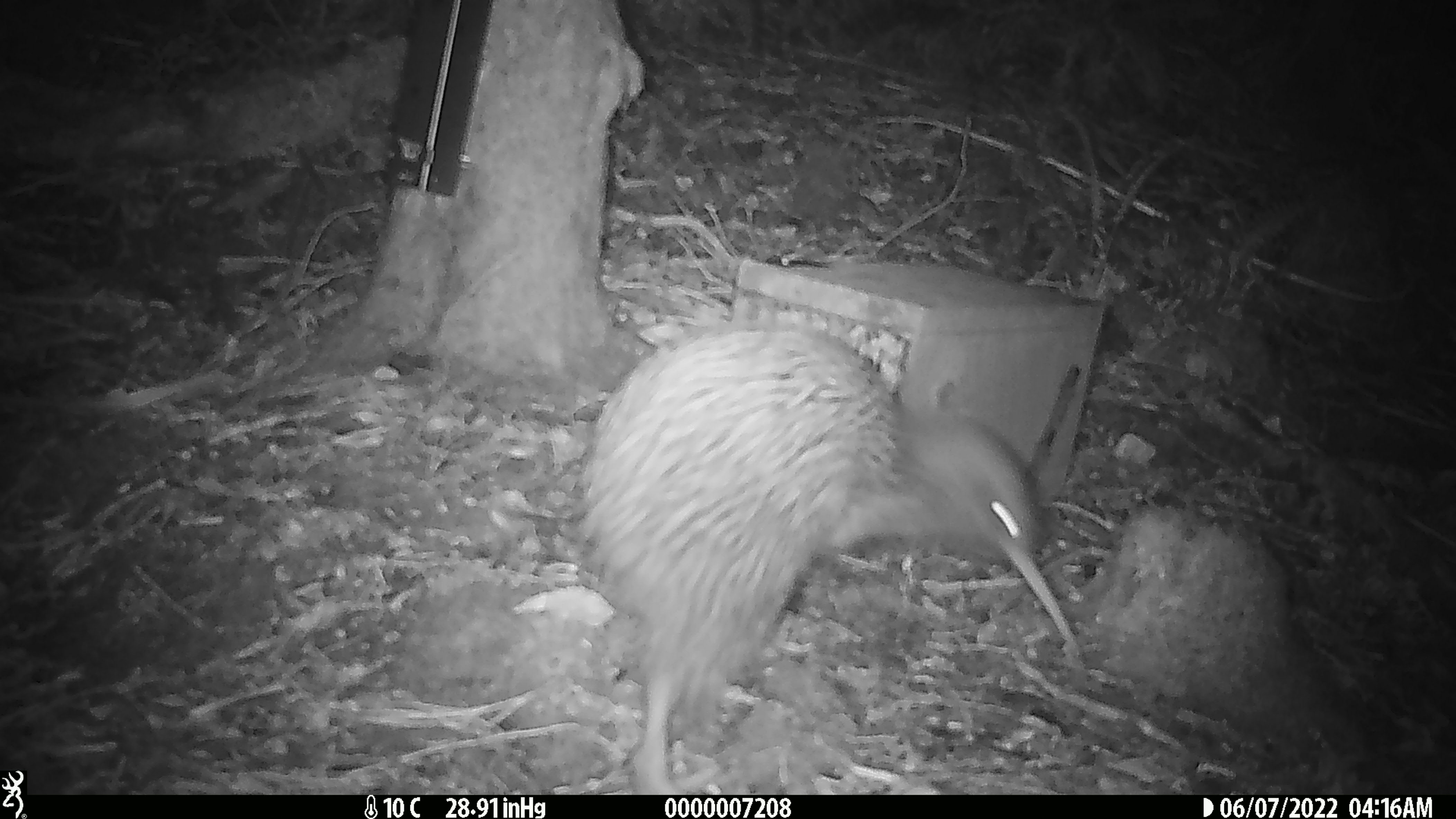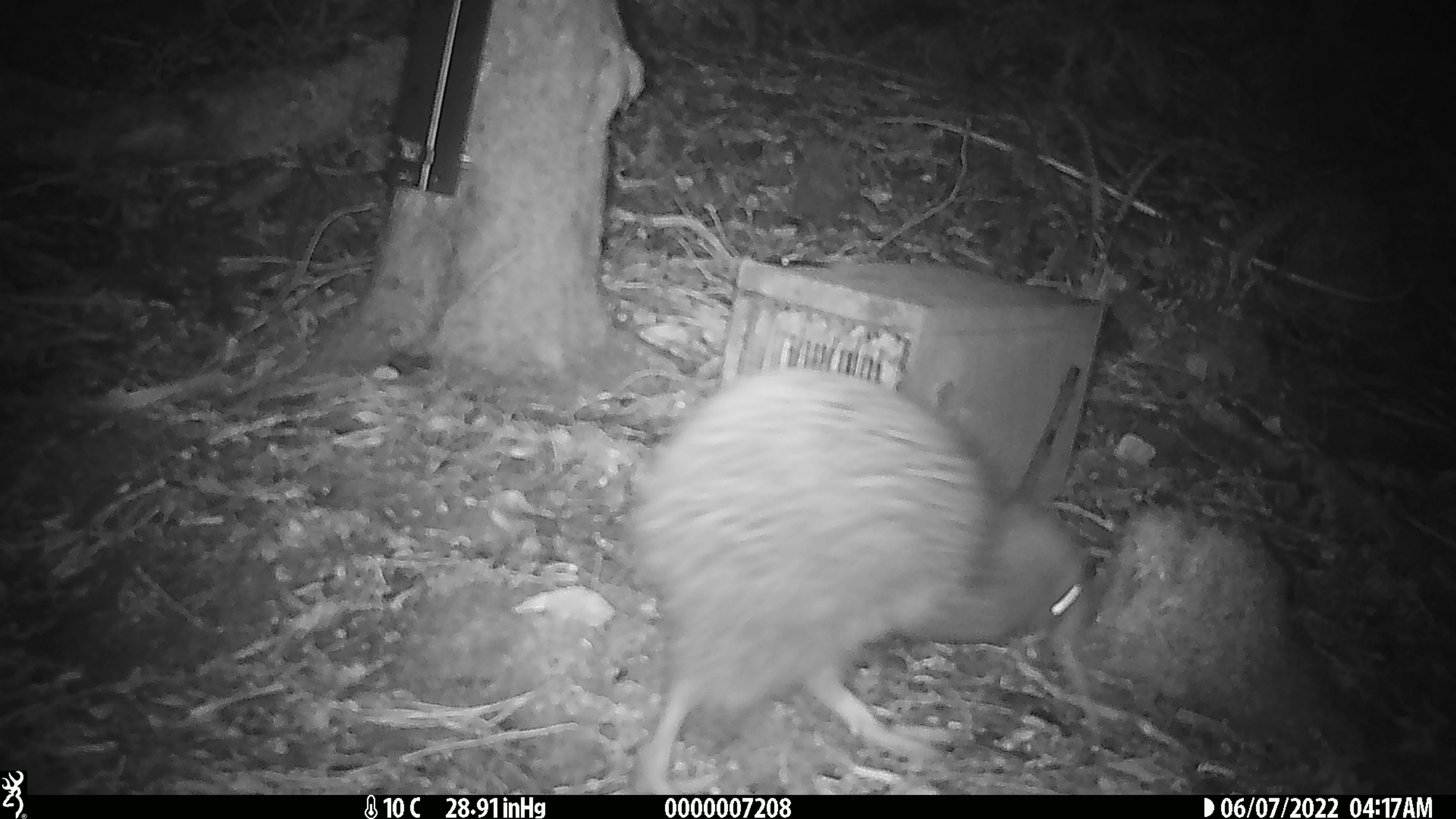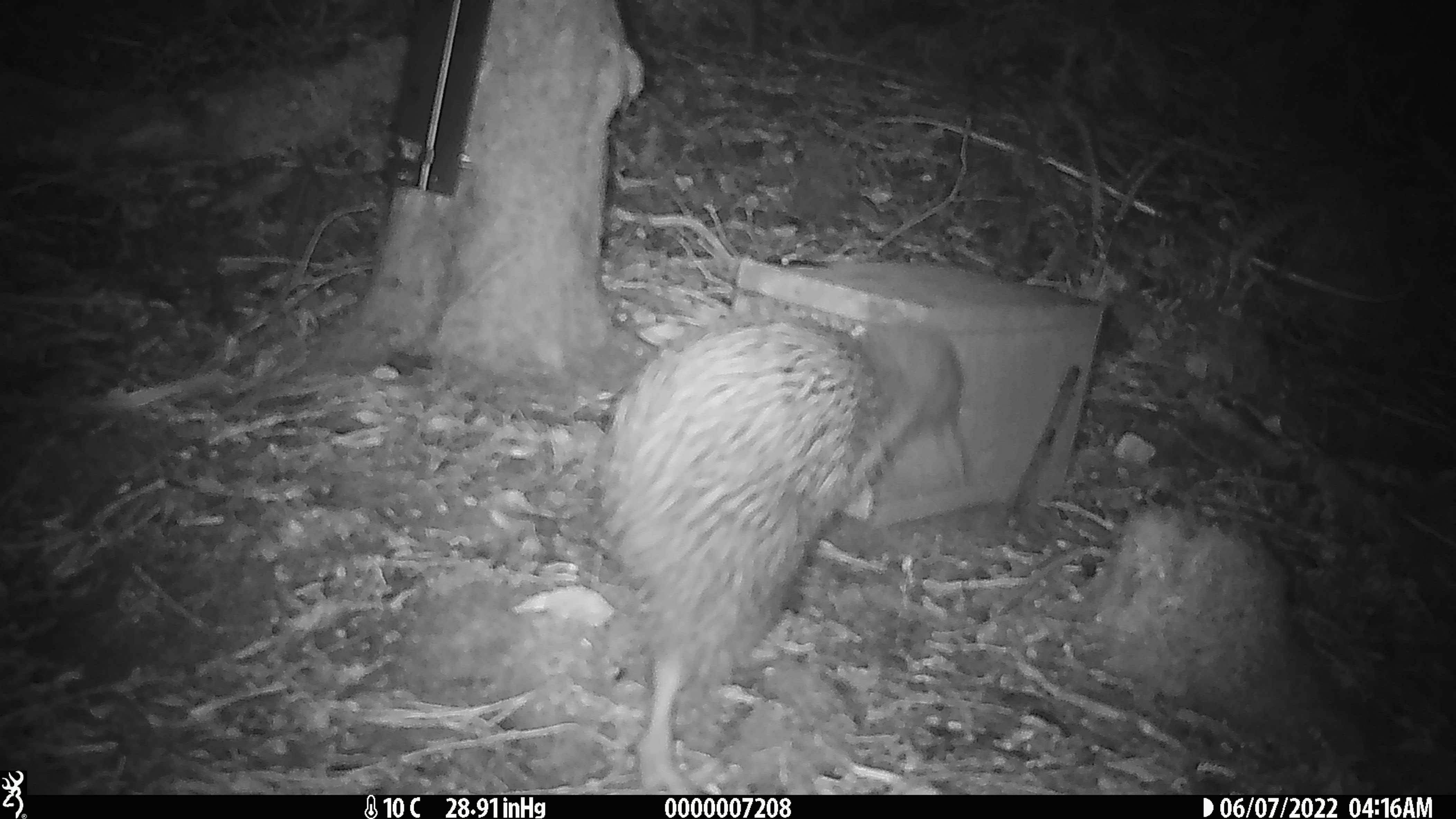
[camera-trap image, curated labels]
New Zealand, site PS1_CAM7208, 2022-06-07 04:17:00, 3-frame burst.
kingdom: Animalia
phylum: Chordata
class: Aves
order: Apterygiformes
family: Apterygidae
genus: Apteryx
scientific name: Apteryx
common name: kiwi